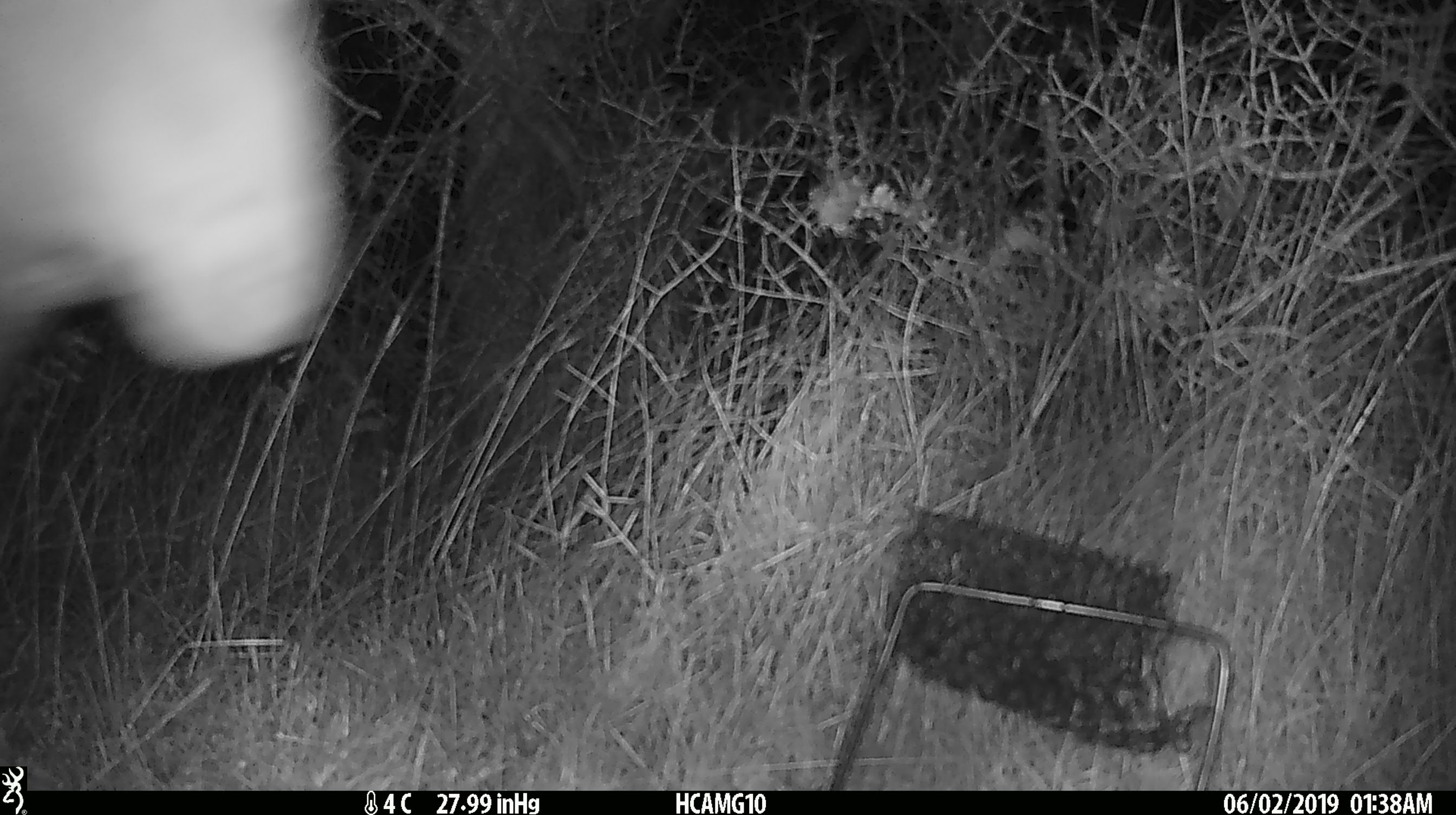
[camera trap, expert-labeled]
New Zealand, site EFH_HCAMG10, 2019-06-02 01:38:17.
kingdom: Animalia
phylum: Chordata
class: Mammalia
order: Artiodactyla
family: Bovidae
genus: Ovis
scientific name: Ovis aries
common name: domestic sheep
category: sheep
Sheep (domestic sheep) (Ovis aries).